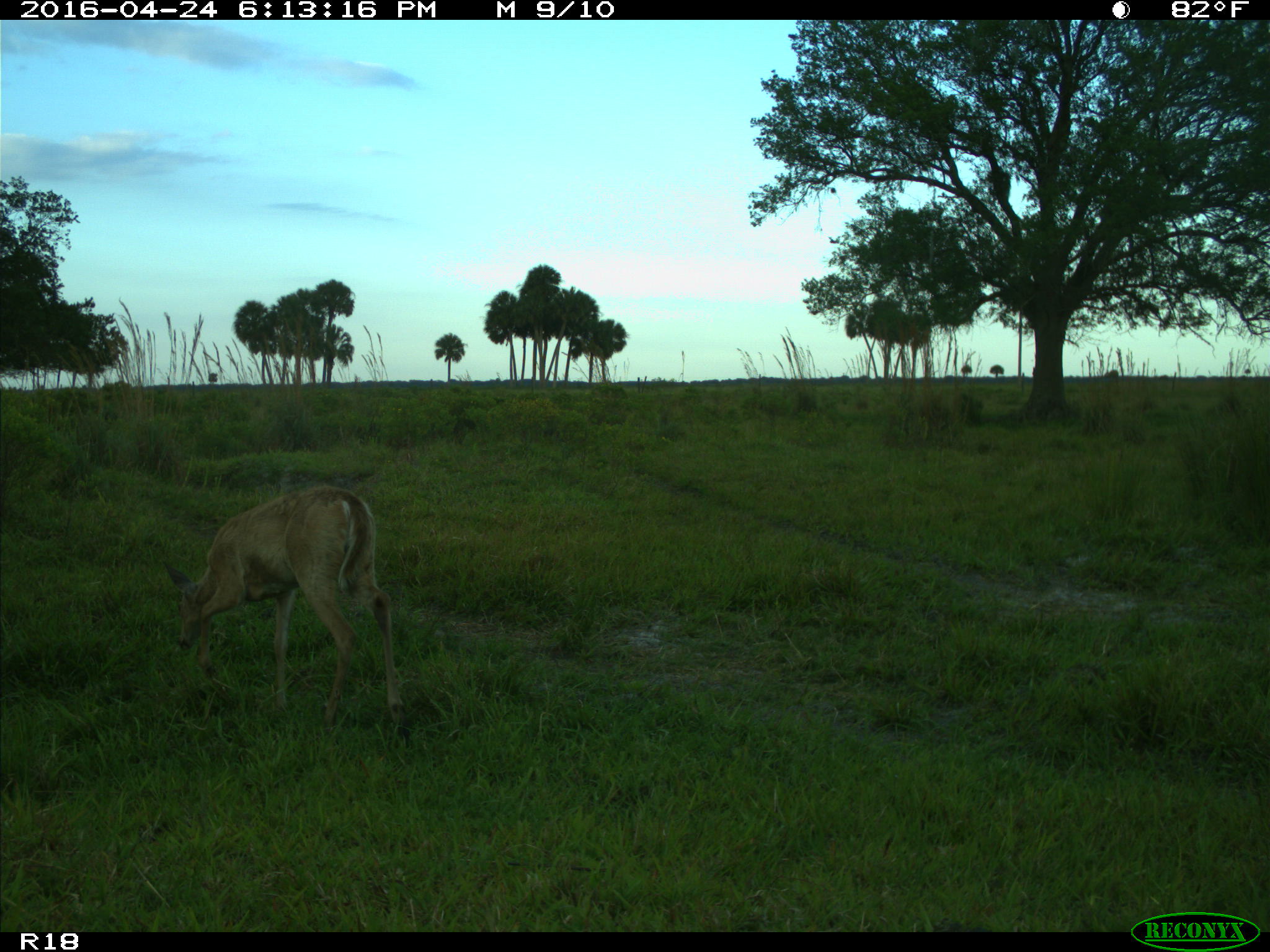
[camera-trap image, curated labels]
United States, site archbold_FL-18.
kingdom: Animalia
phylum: Chordata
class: Mammalia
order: Artiodactyla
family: Cervidae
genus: Odocoileus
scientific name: Odocoileus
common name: deer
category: unidentified deer